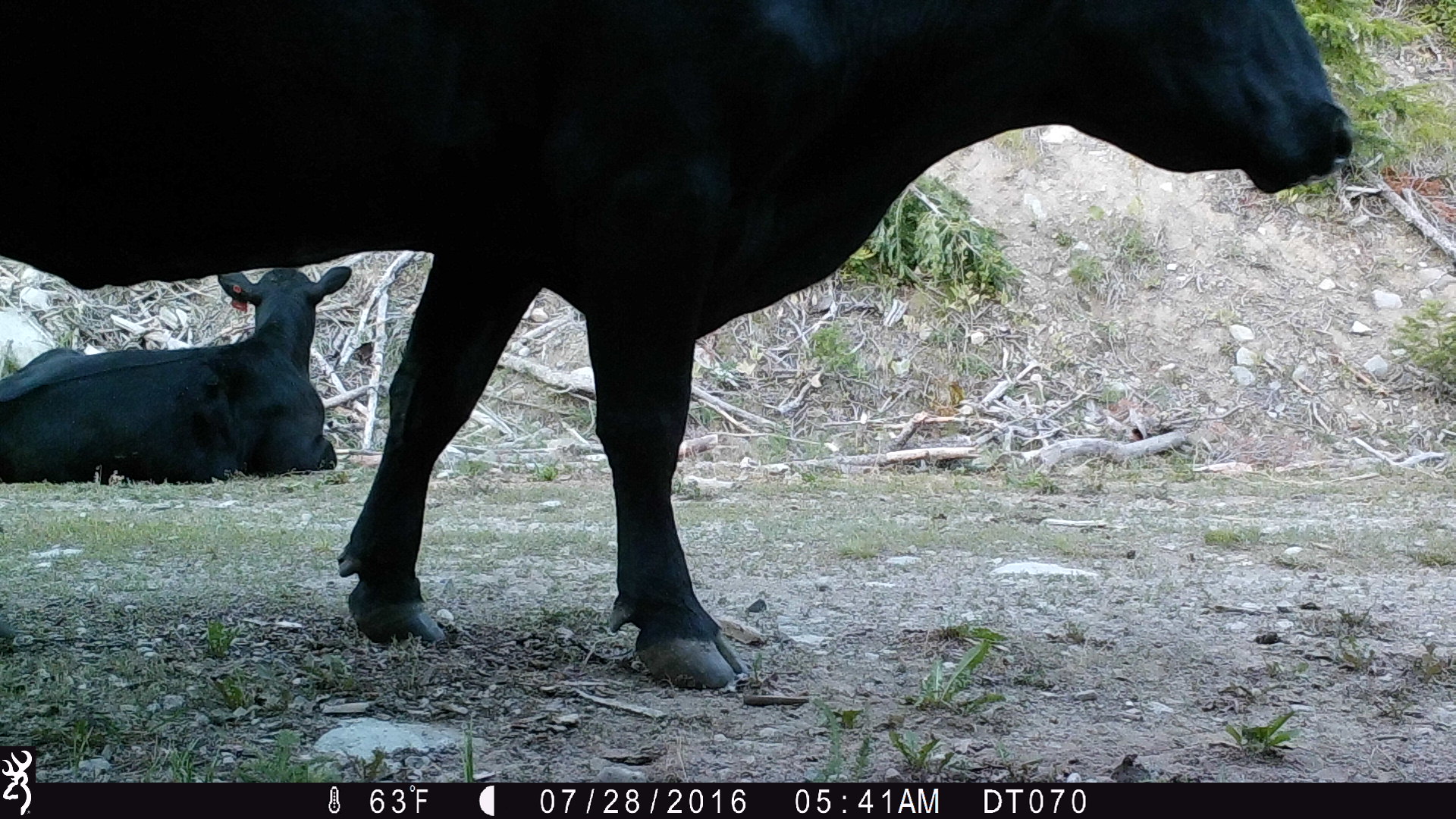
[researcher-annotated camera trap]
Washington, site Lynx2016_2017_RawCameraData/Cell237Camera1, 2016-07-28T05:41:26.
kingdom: Animalia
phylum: Chordata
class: Mammalia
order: Artiodactyla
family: Bovidae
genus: Bos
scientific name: Bos taurus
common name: domestic cattle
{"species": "domestic cattle (Bos taurus)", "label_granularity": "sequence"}